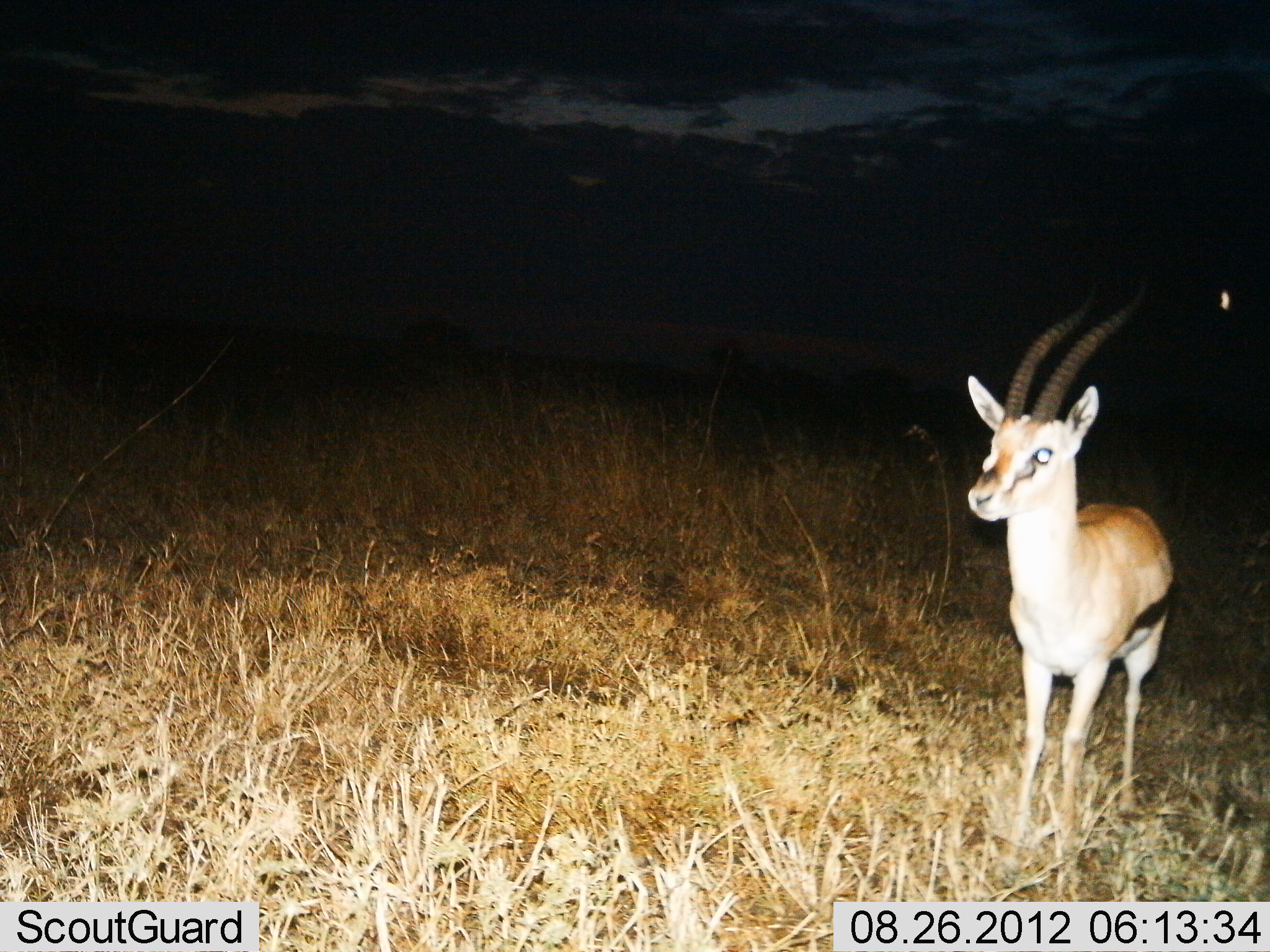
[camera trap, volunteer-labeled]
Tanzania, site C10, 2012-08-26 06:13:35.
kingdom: Animalia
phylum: Chordata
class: Mammalia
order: Artiodactyla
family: Bovidae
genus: Eudorcas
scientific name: Eudorcas thomsonii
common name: thomson's gazelle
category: gazellethomsons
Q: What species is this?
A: Gazellethomsons (thomson's gazelle) (Eudorcas thomsonii).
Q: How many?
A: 1.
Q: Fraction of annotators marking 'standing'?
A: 100%.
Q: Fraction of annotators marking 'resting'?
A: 0%.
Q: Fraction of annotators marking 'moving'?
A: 0%.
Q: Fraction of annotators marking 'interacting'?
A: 0%.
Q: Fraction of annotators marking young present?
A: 0%.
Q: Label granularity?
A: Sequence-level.